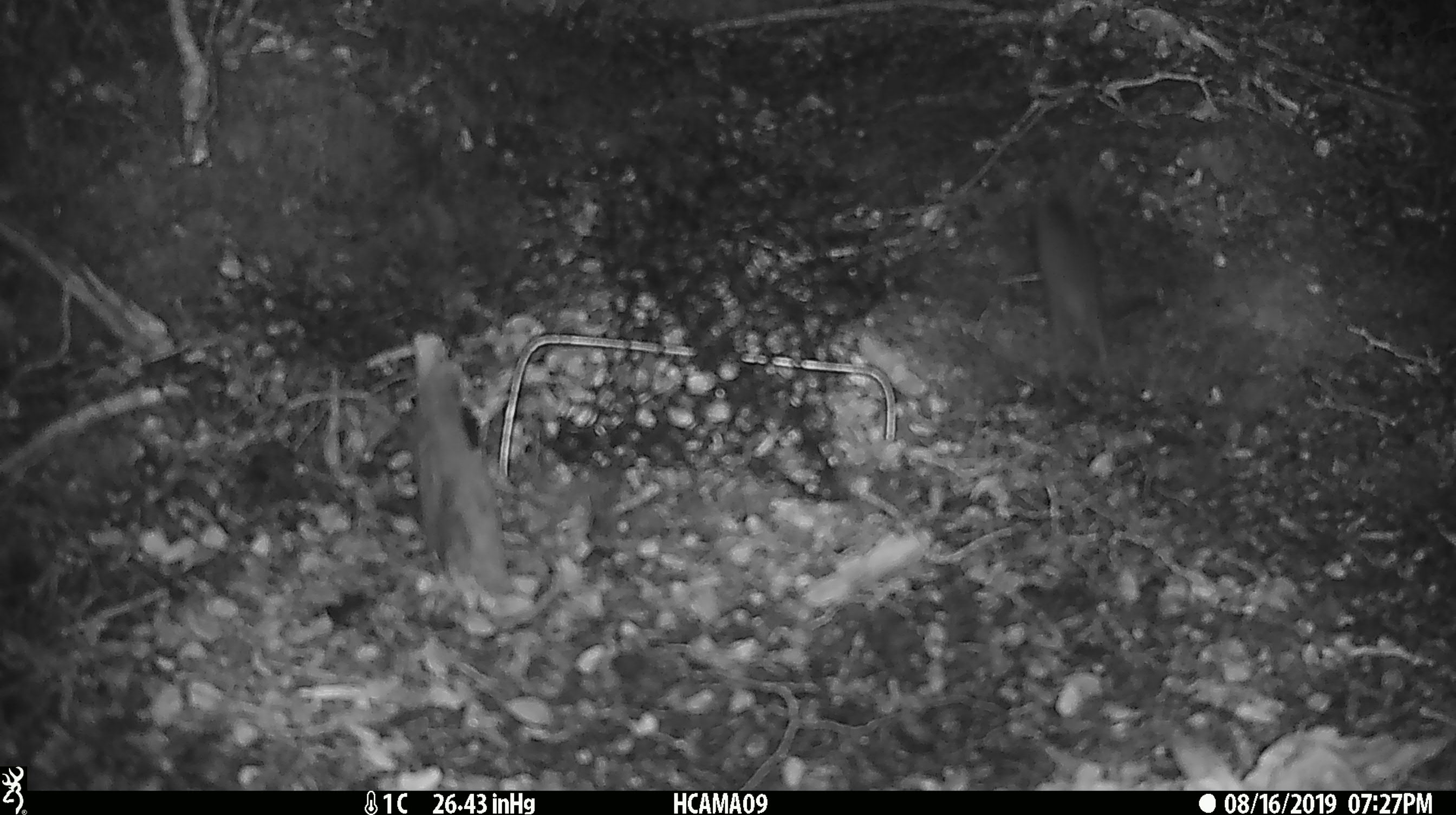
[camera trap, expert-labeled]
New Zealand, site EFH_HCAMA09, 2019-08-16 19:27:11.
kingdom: Animalia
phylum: Chordata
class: Mammalia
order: Rodentia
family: Muridae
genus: Mus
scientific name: Mus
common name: mouse